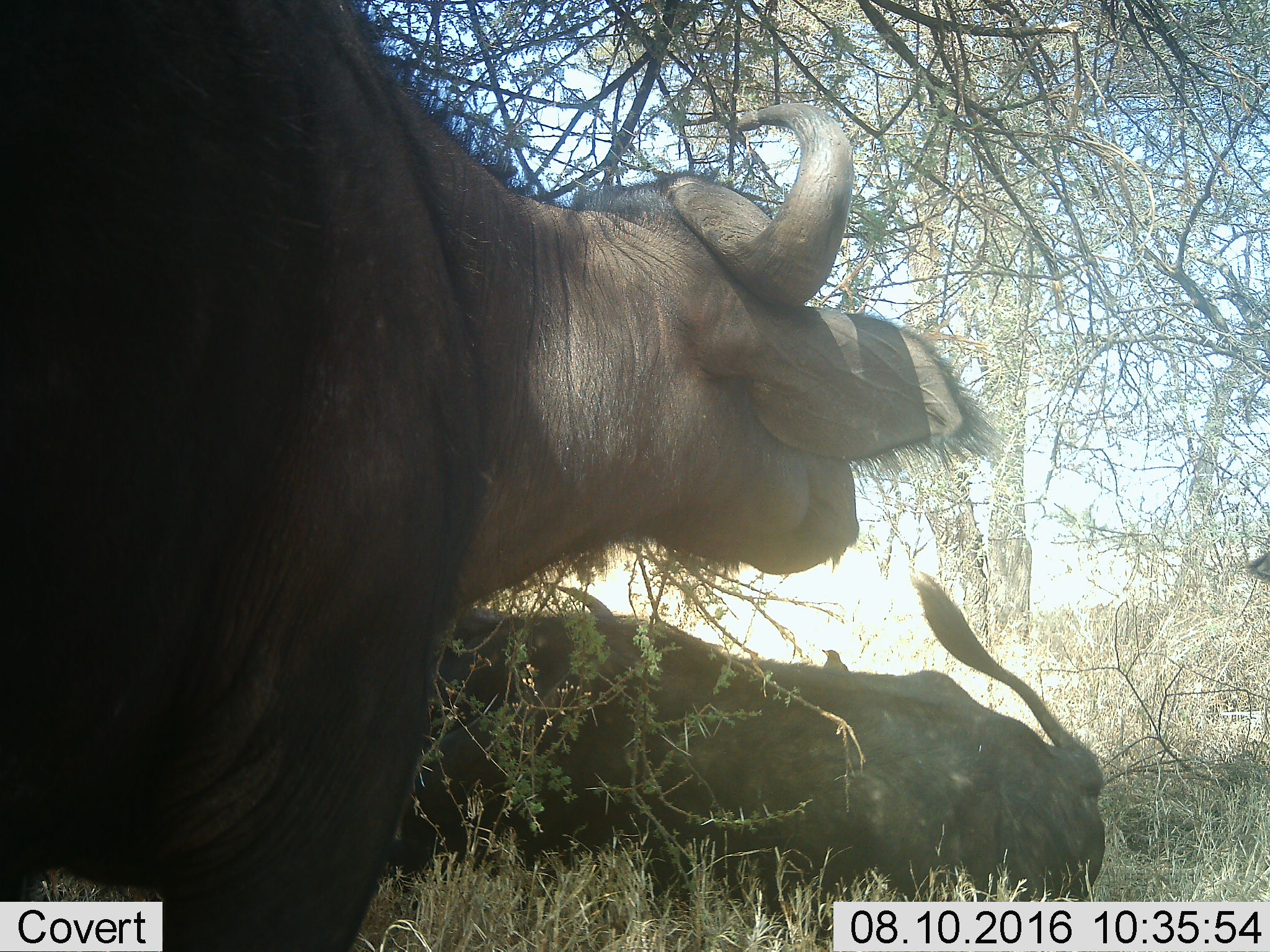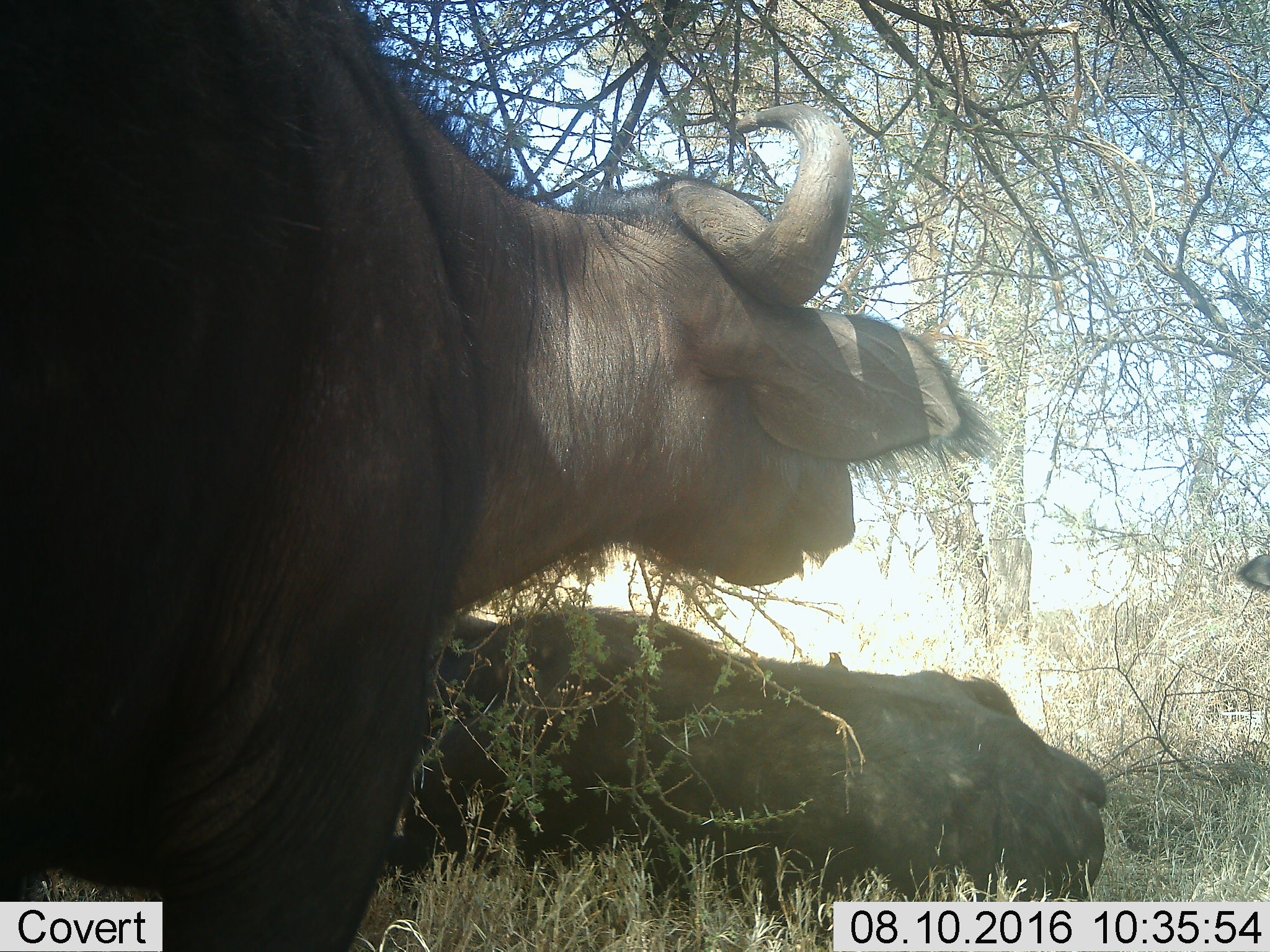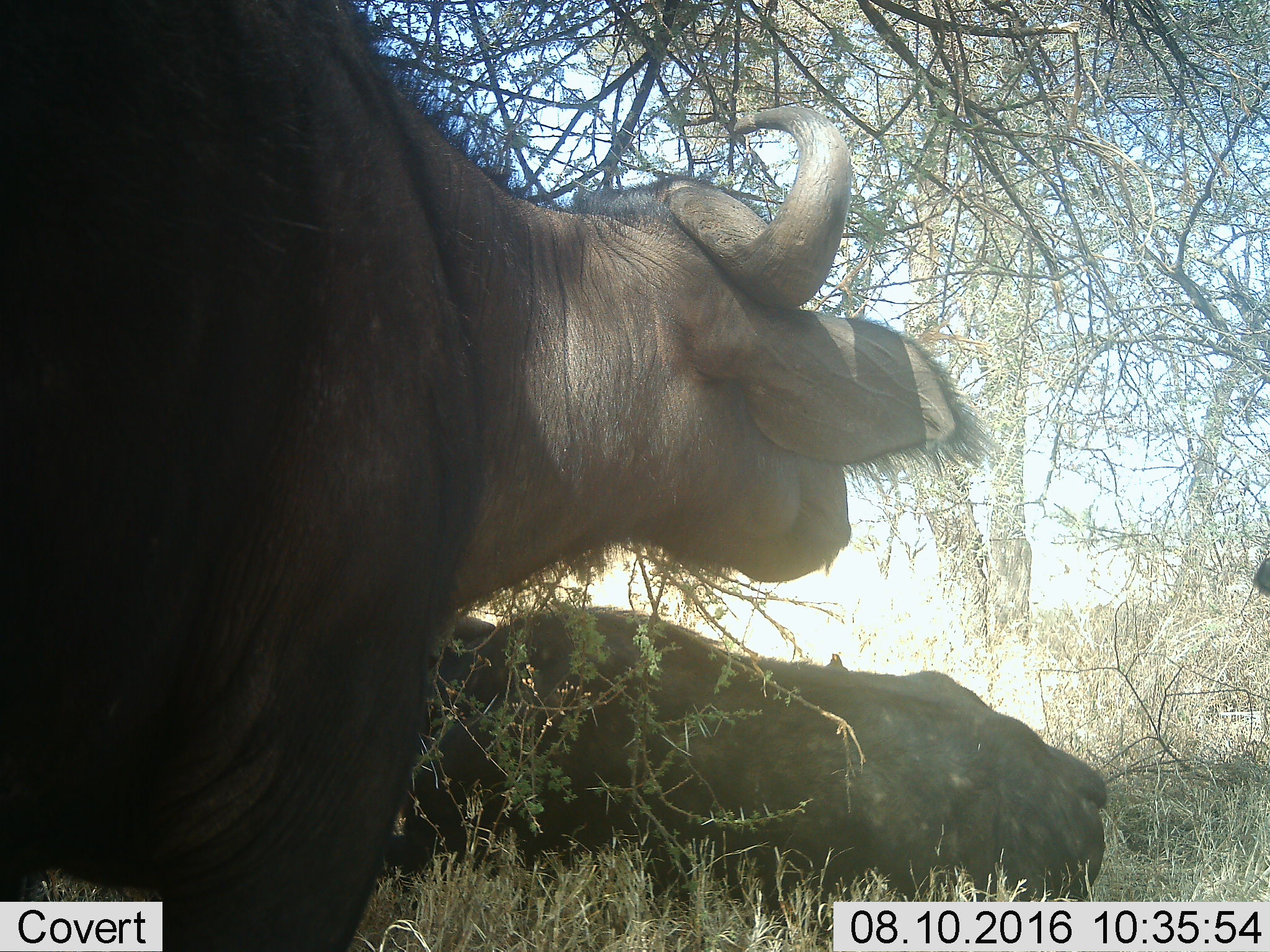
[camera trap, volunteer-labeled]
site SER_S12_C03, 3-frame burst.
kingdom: Animalia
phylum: Chordata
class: Mammalia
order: Artiodactyla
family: Bovidae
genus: Syncerus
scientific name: Syncerus caffer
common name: african buffalo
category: buffalo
Buffalo (african buffalo) (Syncerus caffer), count 3. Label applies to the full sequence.